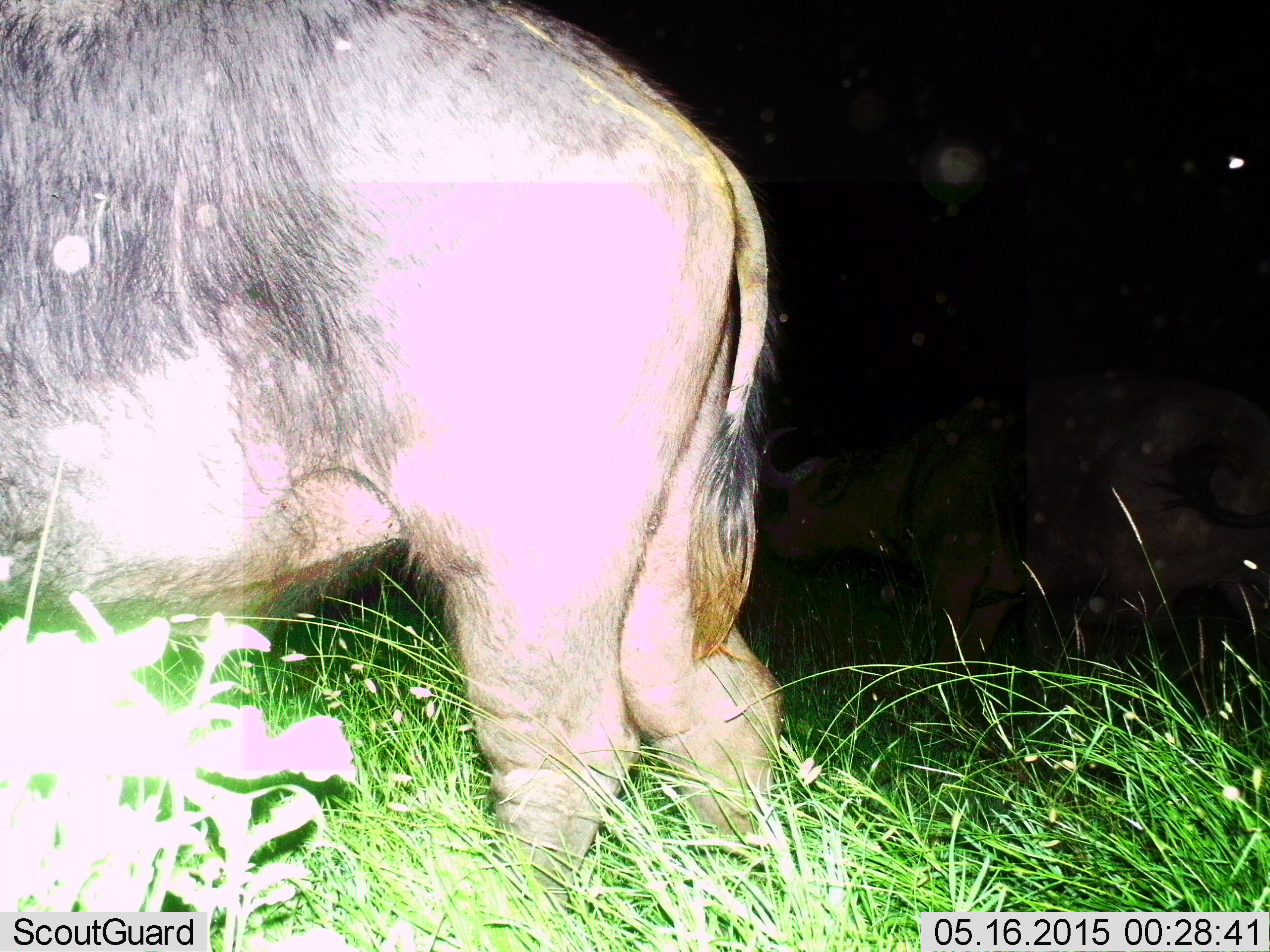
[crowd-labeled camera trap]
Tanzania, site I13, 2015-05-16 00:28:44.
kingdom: Animalia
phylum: Chordata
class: Mammalia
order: Artiodactyla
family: Bovidae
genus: Syncerus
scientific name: Syncerus caffer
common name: cape buffalo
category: buffalo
Buffalo (cape buffalo) (Syncerus caffer), count 2. Behavior (volunteer vote fractions): standing 64%, resting 0%, moving 55%, interacting 0%. Young present (vote fraction): 0%. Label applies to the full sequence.